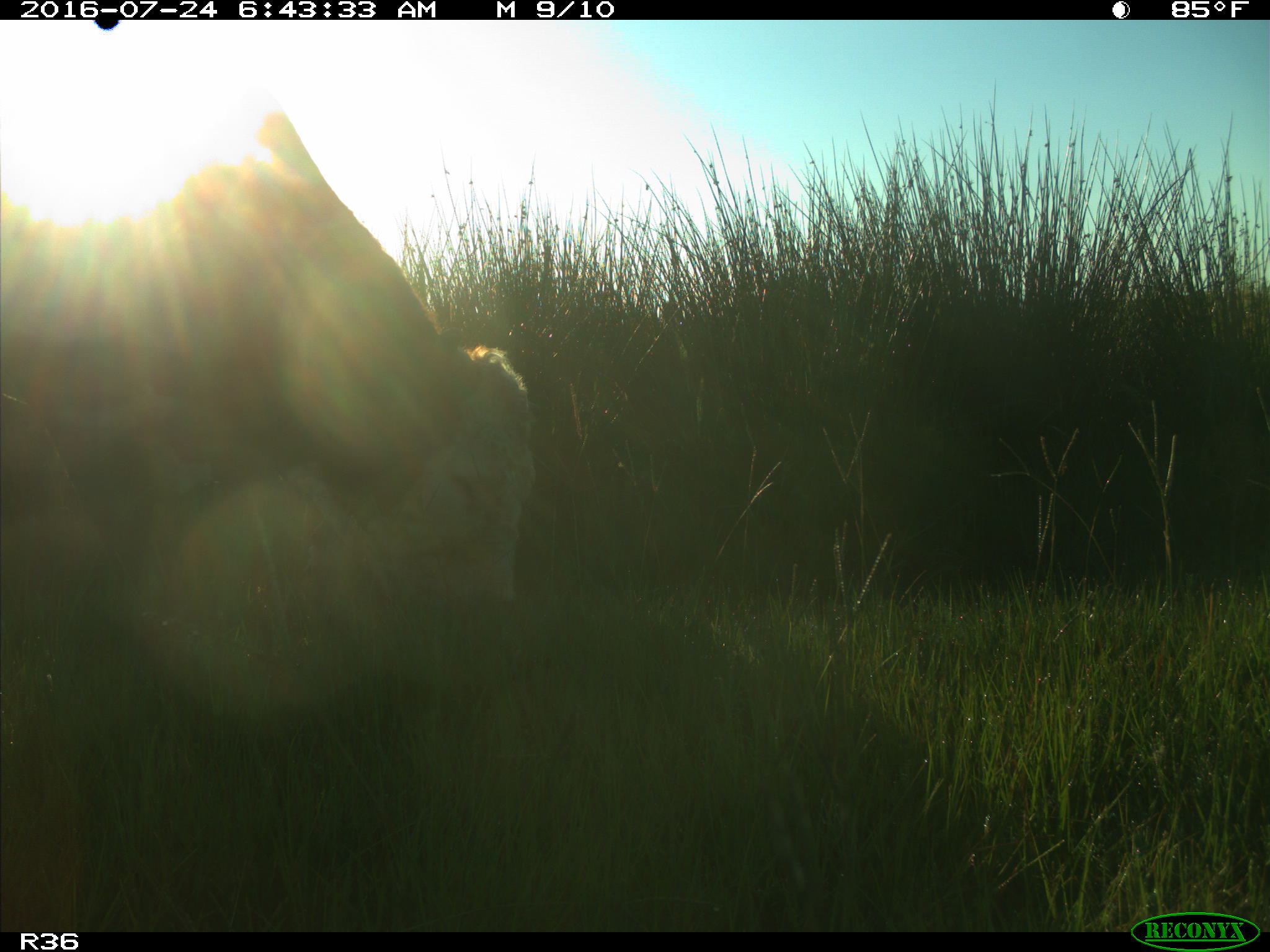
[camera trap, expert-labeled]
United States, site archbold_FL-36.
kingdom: Animalia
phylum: Chordata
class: Mammalia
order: Artiodactyla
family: Bovidae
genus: Bos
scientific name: Bos taurus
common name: domestic cow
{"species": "Bos taurus (domestic cow)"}